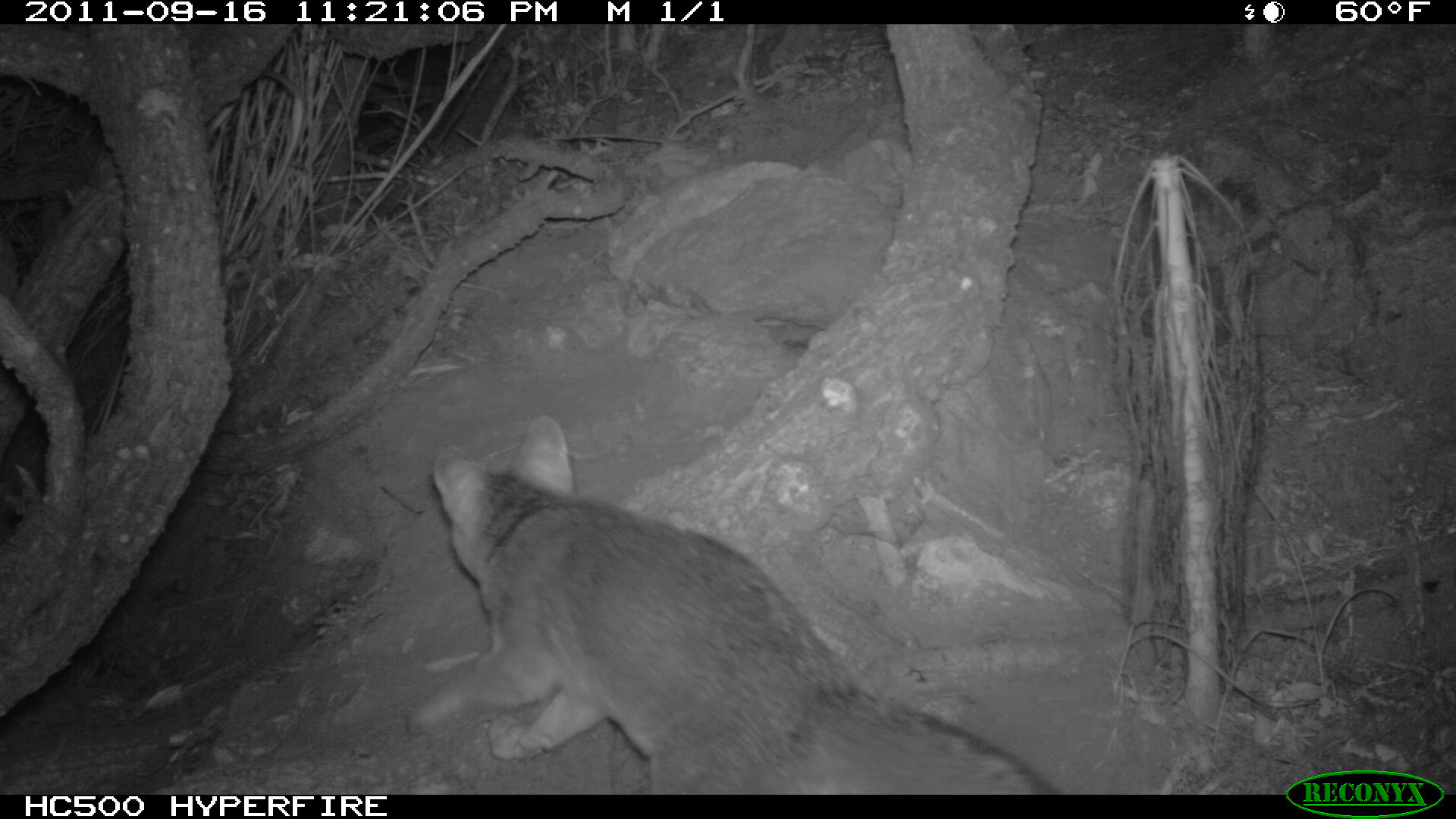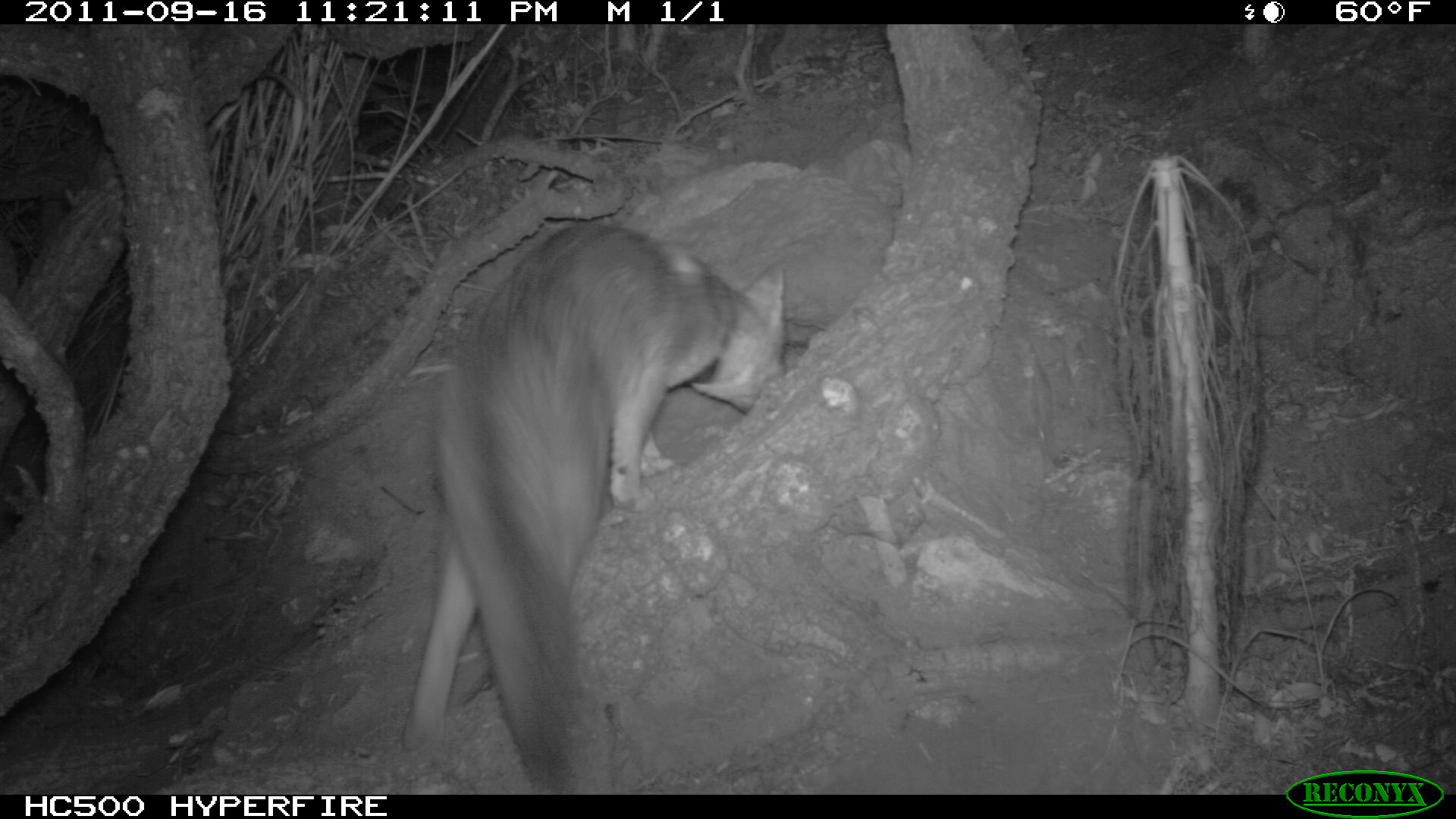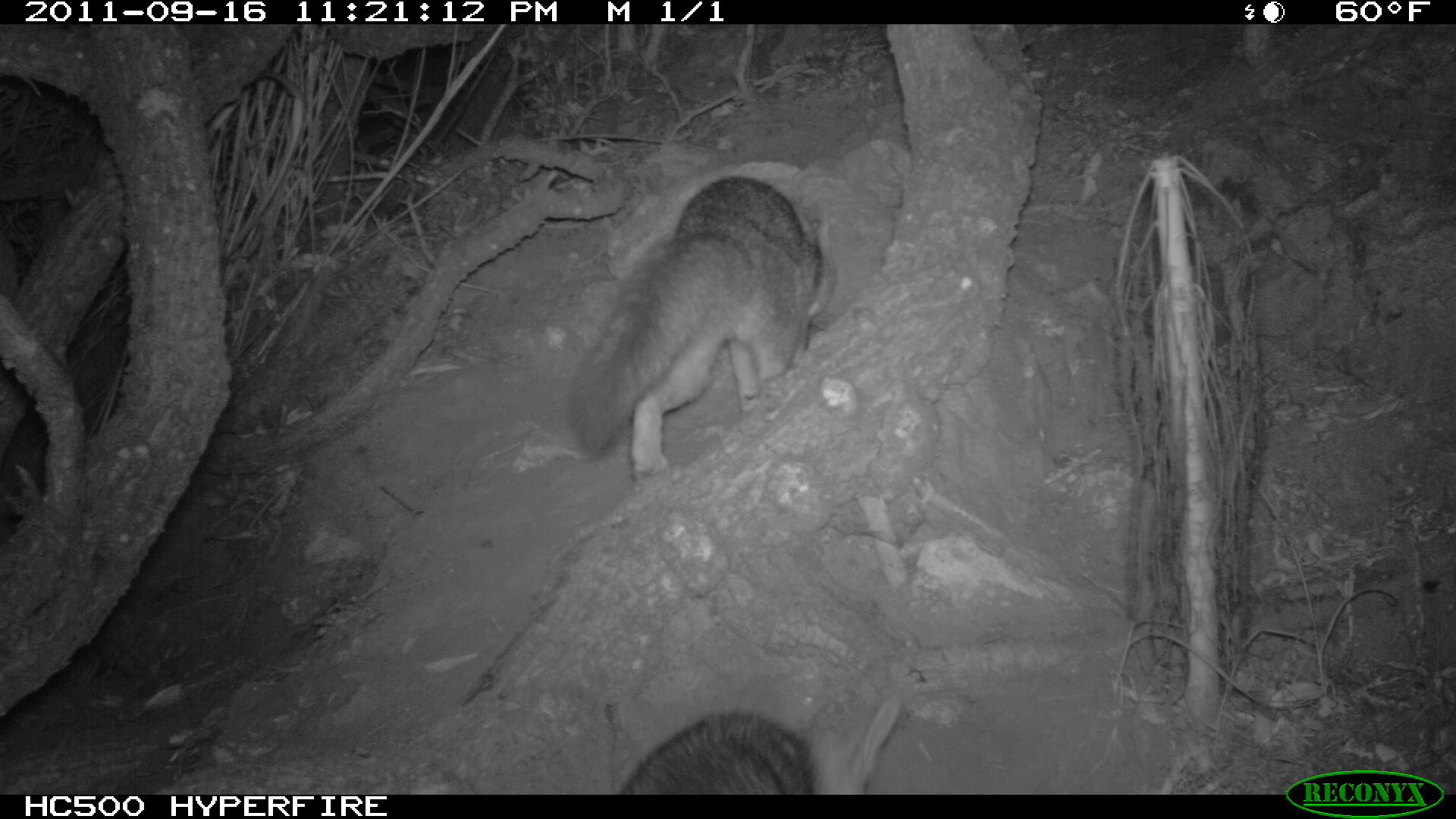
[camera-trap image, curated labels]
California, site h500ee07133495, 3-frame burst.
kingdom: Animalia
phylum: Chordata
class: Mammalia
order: Carnivora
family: Canidae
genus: Urocyon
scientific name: Urocyon littoralis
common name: island fox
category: fox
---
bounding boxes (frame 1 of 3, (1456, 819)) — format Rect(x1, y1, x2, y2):
fox: Rect(400, 412, 1057, 792)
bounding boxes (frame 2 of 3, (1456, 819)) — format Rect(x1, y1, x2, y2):
fox: Rect(399, 222, 787, 795)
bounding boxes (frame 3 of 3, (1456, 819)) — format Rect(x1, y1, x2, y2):
fox: Rect(565, 174, 837, 483); Rect(619, 673, 905, 795)